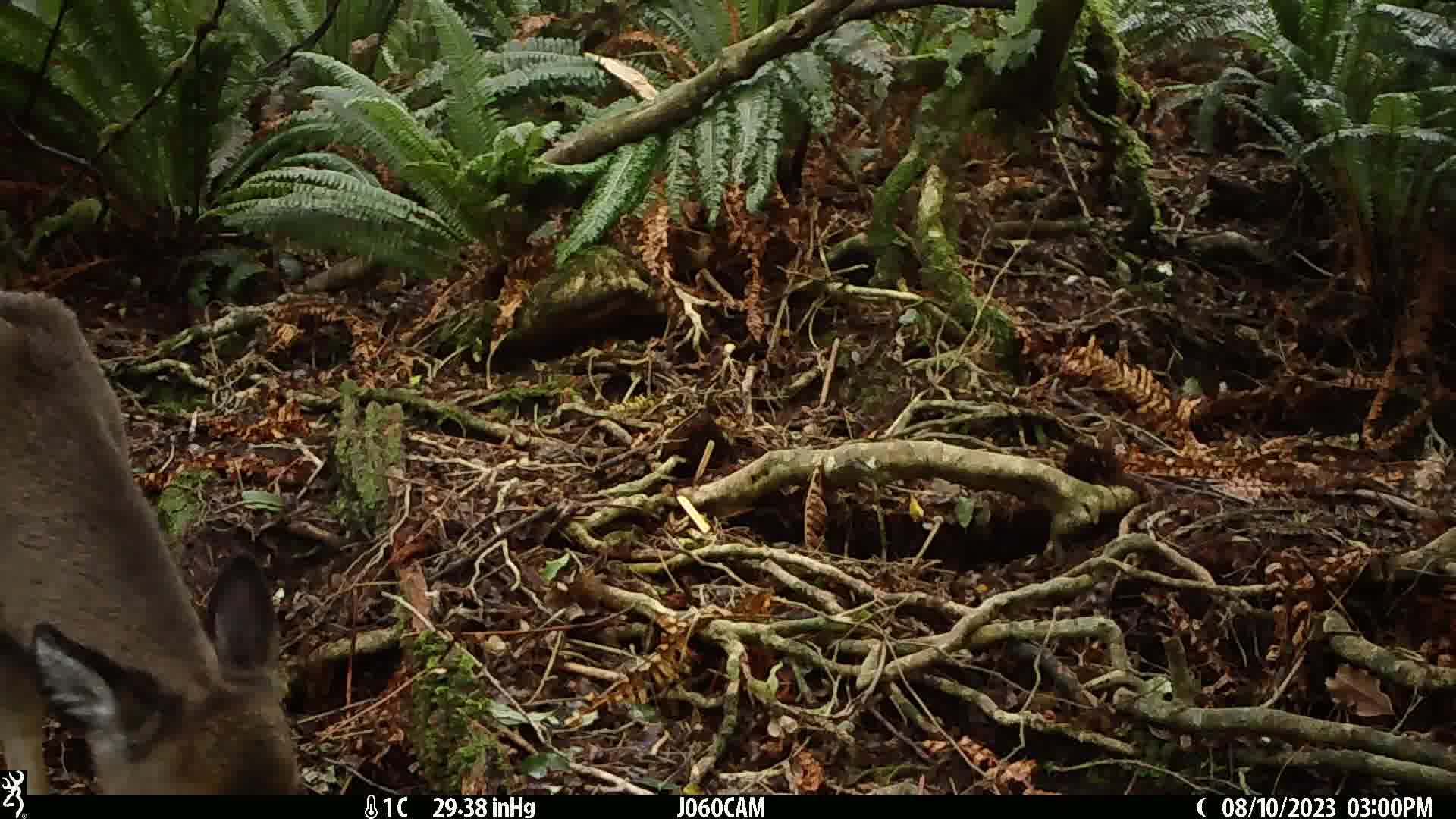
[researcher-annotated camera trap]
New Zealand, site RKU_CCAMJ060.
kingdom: Animalia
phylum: Chordata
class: Mammalia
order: Artiodactyla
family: Cervidae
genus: Odocoileus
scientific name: Odocoileus virginianus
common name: white-tailed deer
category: white tailed deer